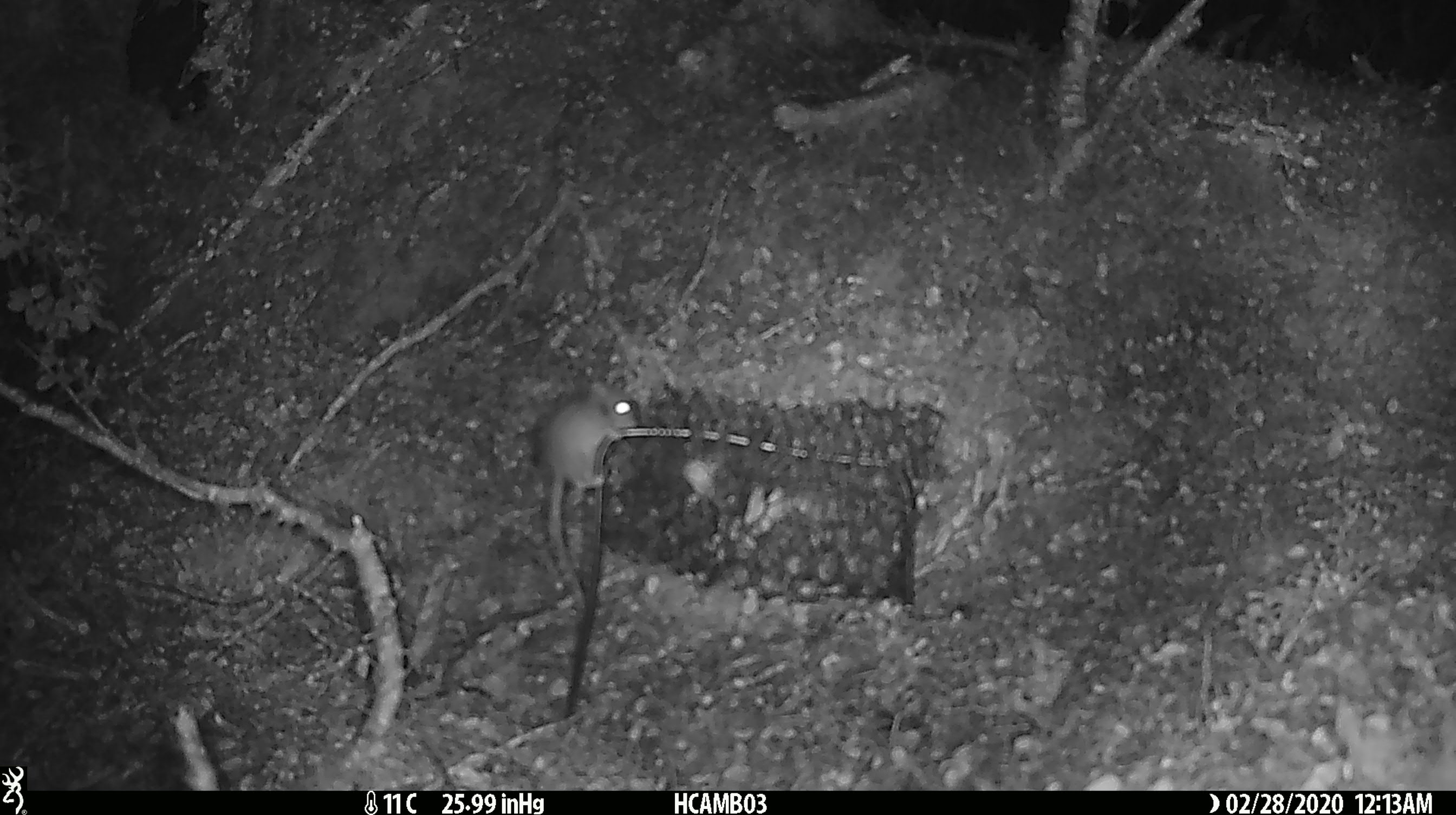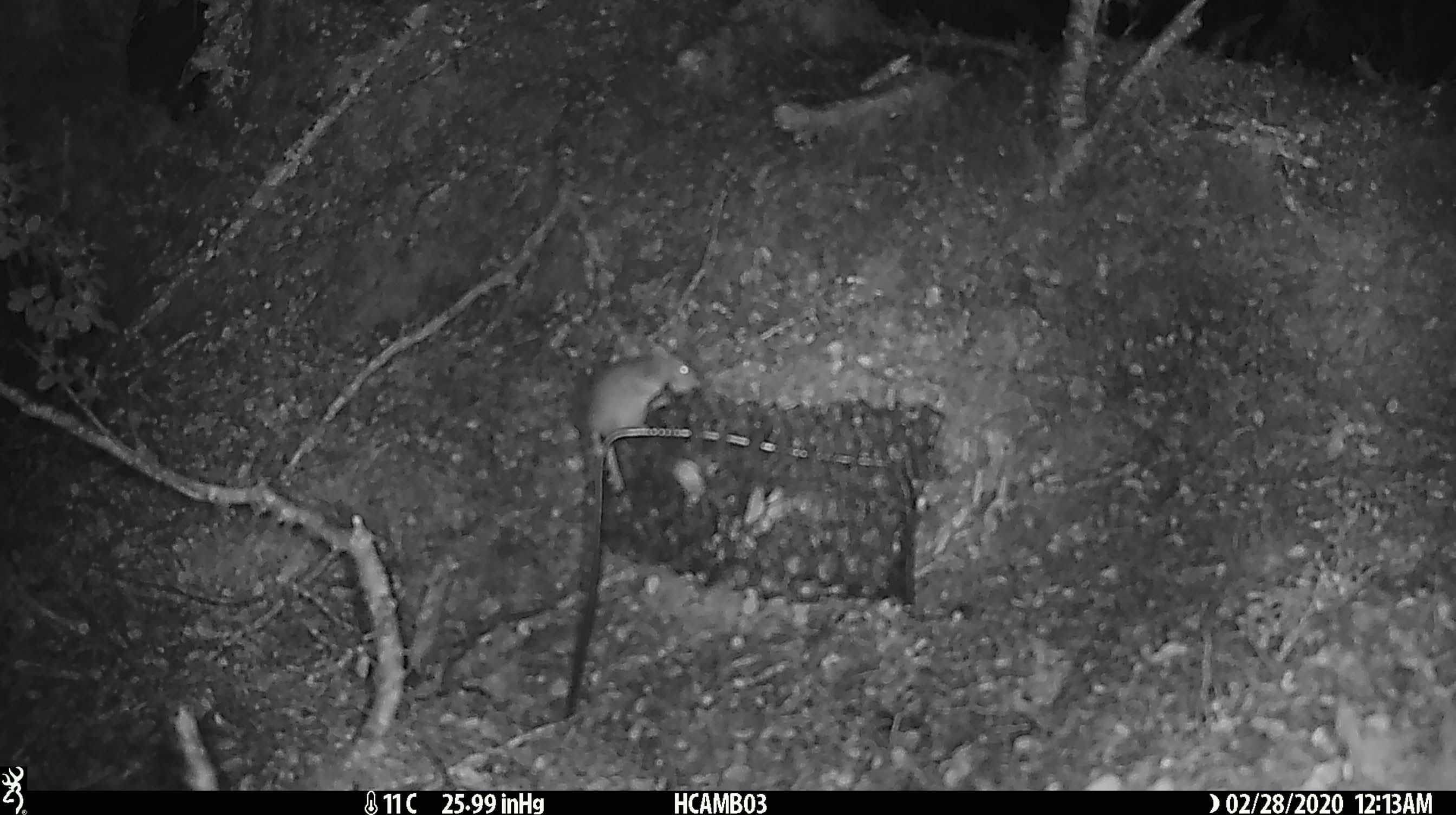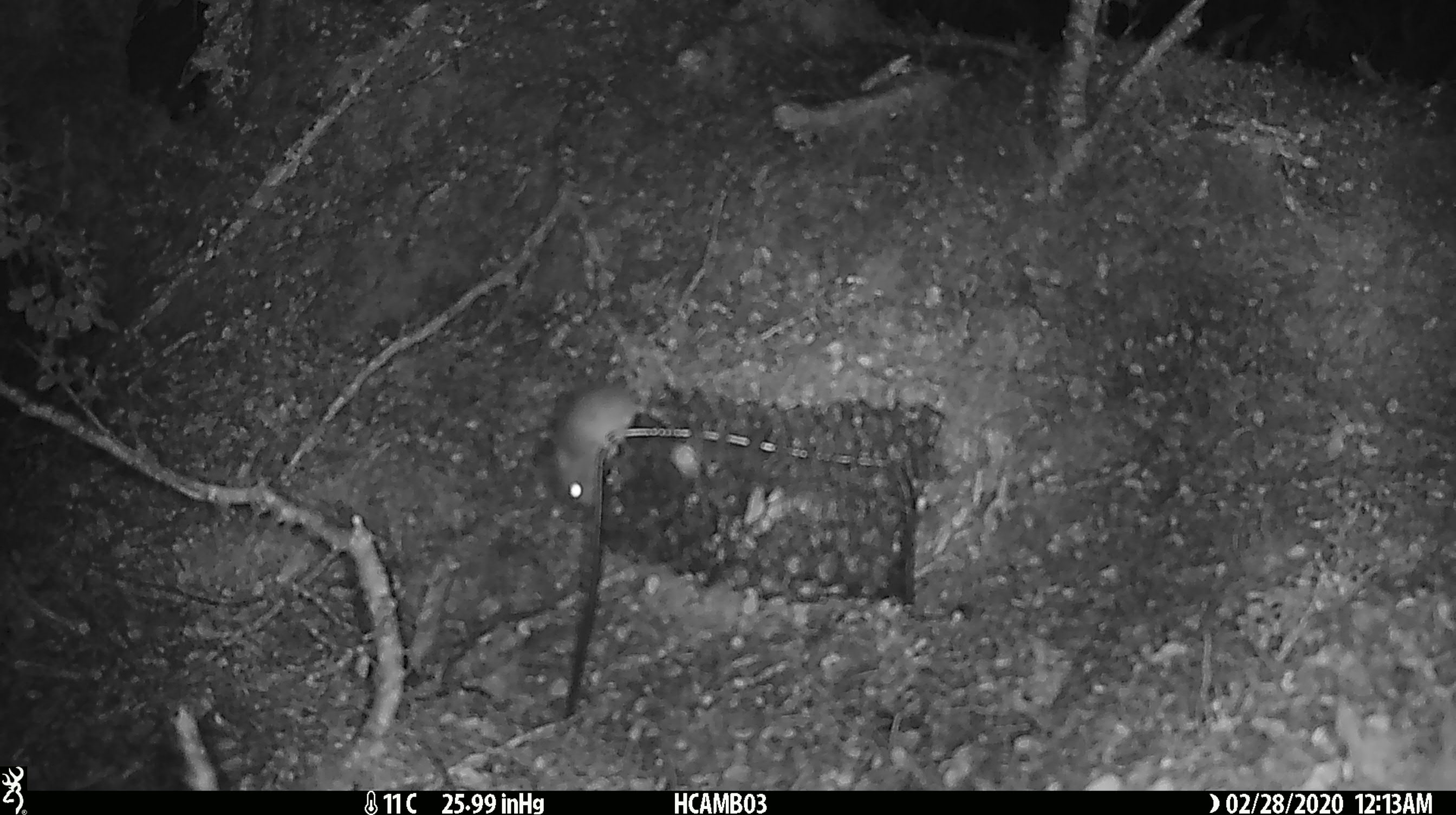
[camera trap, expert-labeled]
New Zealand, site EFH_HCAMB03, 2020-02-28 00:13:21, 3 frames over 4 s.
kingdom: Animalia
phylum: Chordata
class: Mammalia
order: Rodentia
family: Muridae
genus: Mus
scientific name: Mus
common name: mouse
Mouse (Mus).